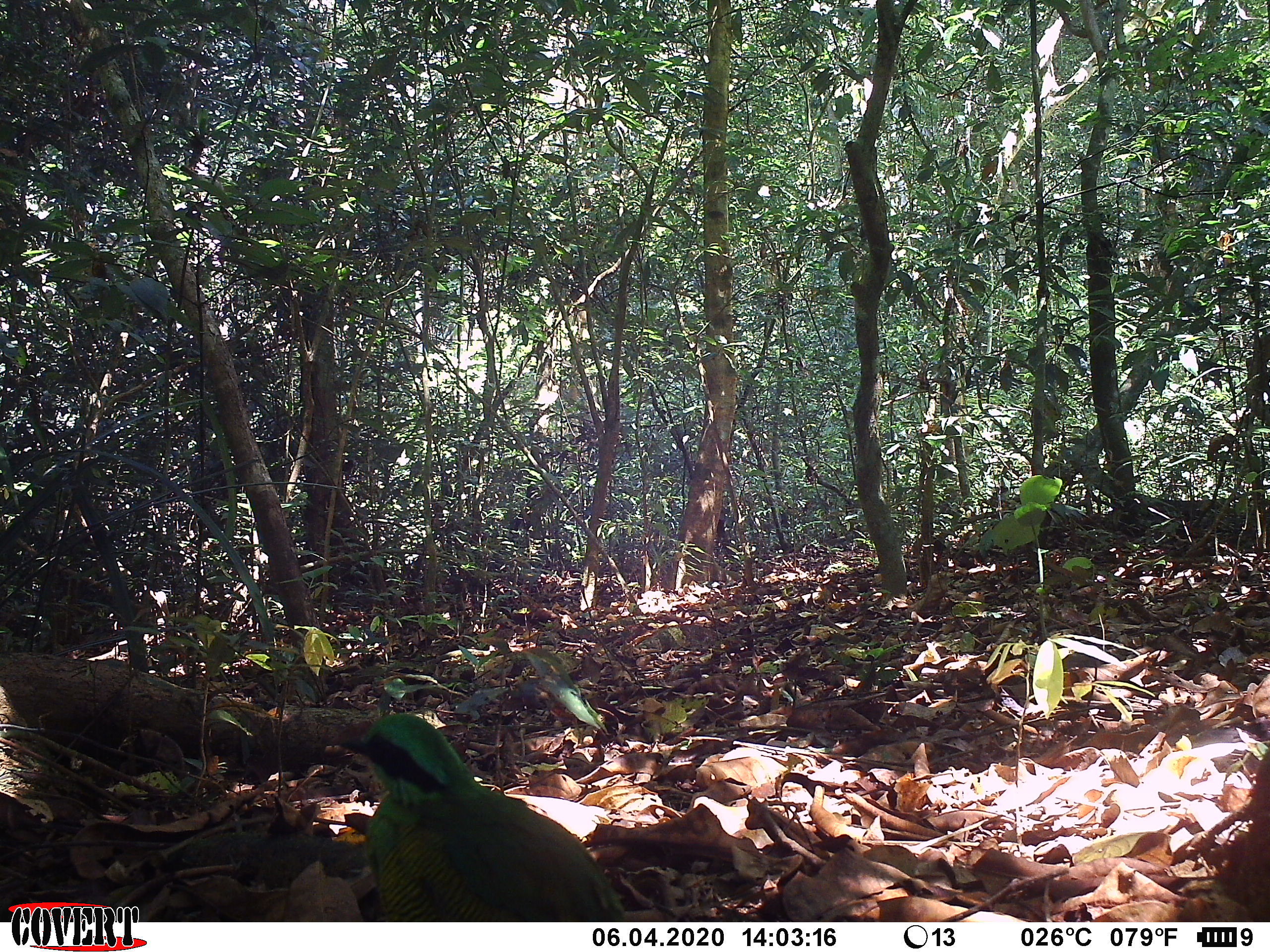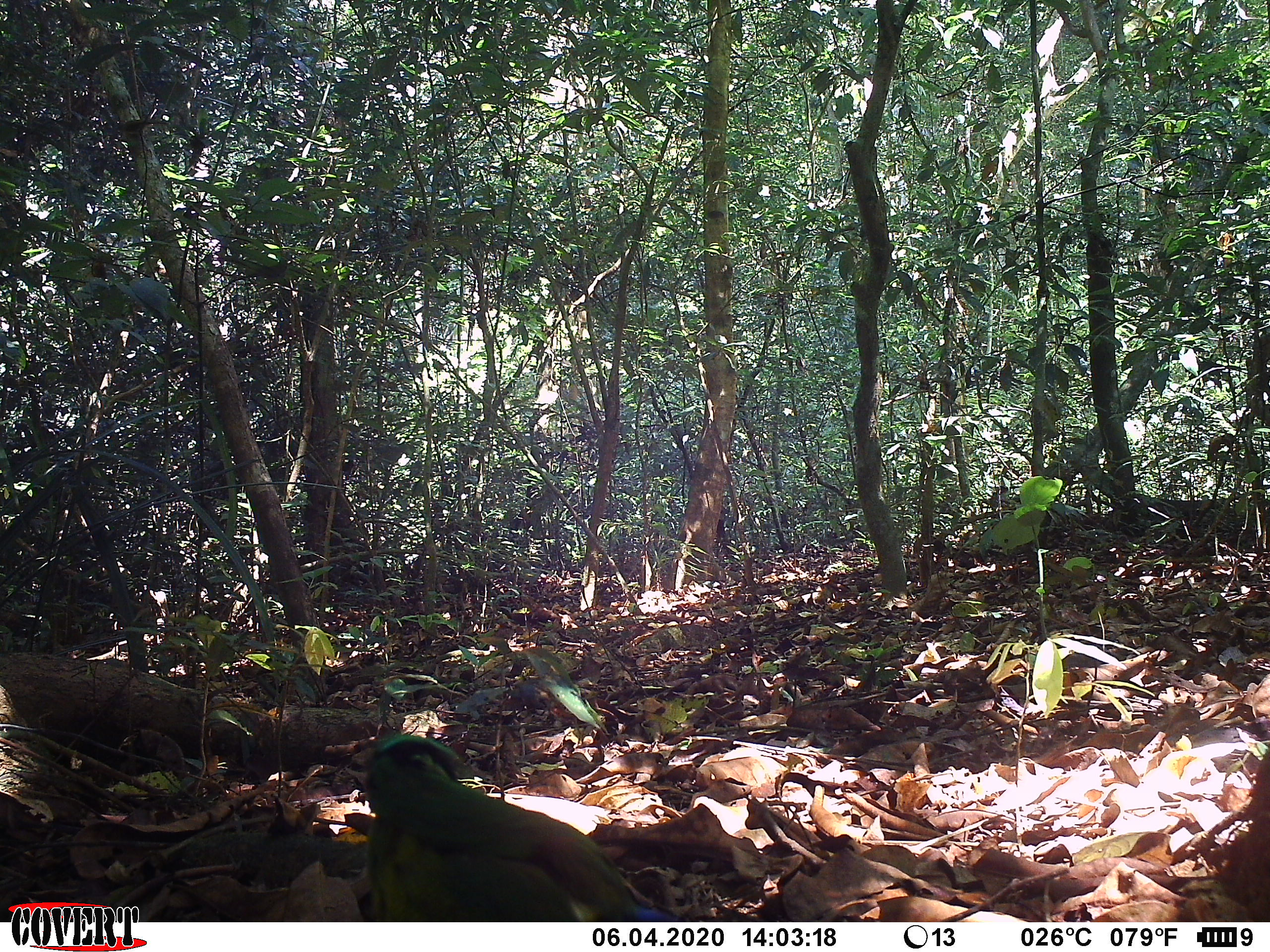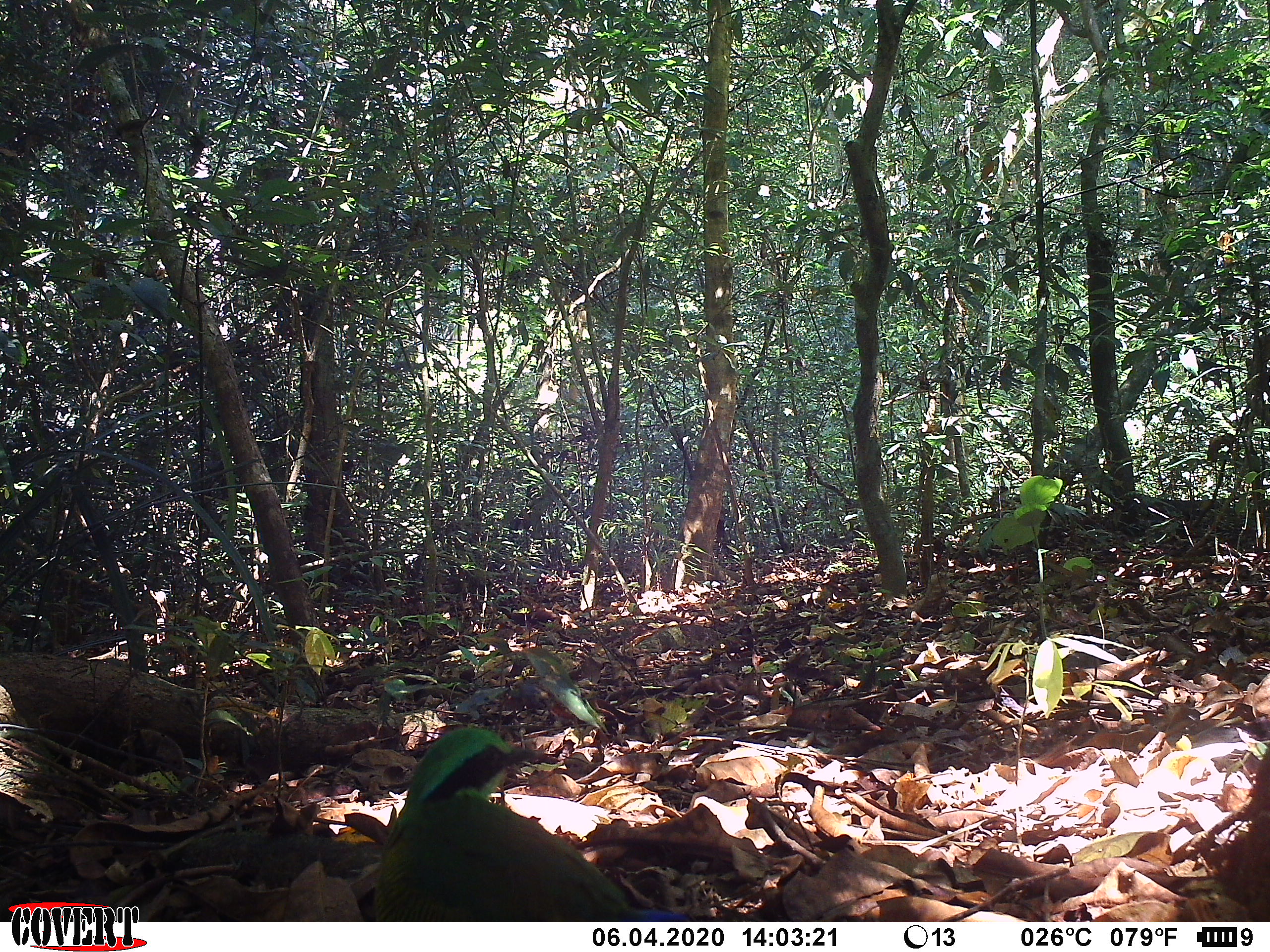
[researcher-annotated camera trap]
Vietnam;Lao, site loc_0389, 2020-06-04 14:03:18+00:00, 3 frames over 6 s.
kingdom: Animalia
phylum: Chordata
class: Aves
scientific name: Aves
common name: bird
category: unidentified bird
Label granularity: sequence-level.